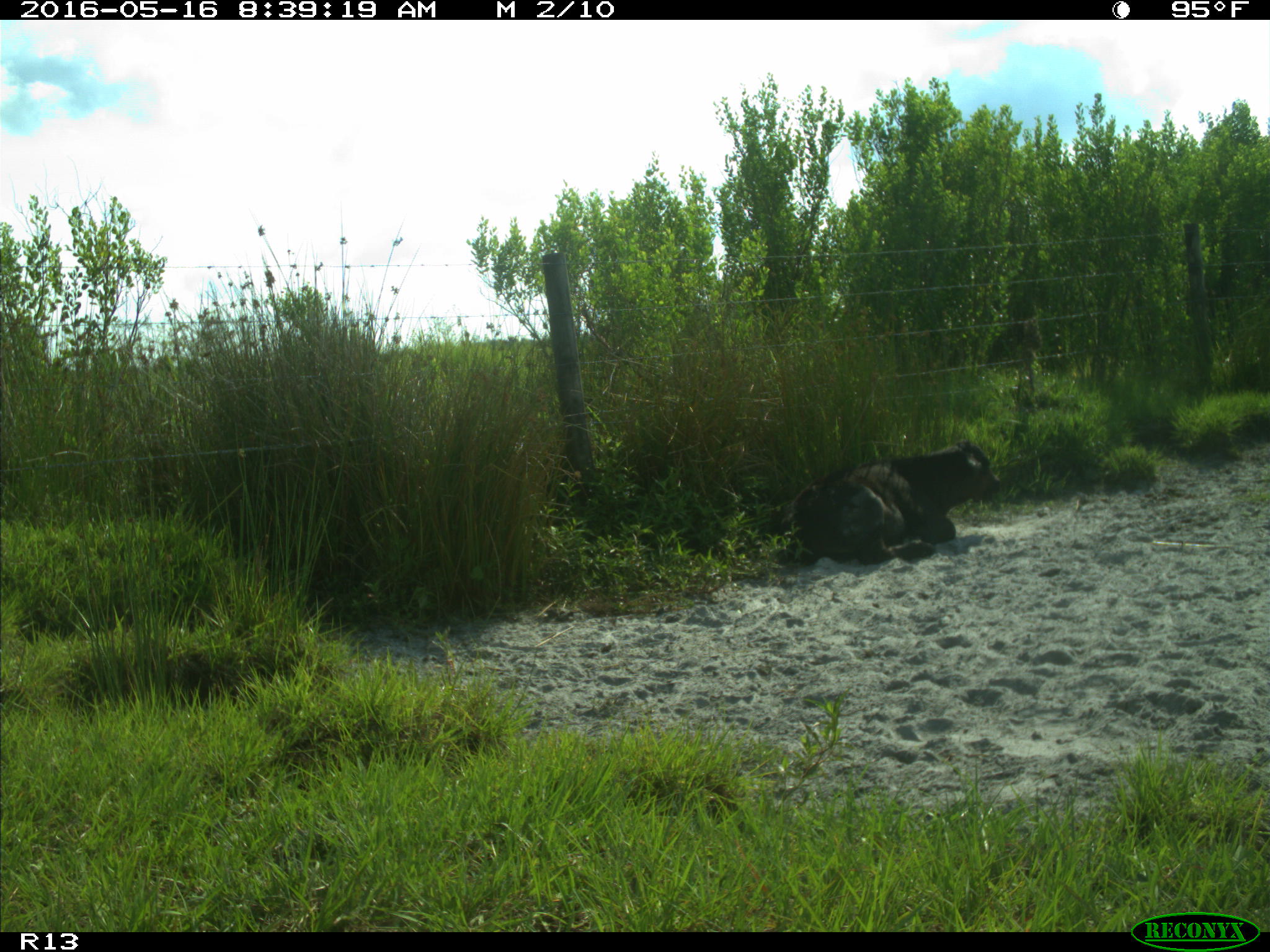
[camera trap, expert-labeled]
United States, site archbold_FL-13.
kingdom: Animalia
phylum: Chordata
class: Mammalia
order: Artiodactyla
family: Bovidae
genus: Bos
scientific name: Bos taurus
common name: domestic cow